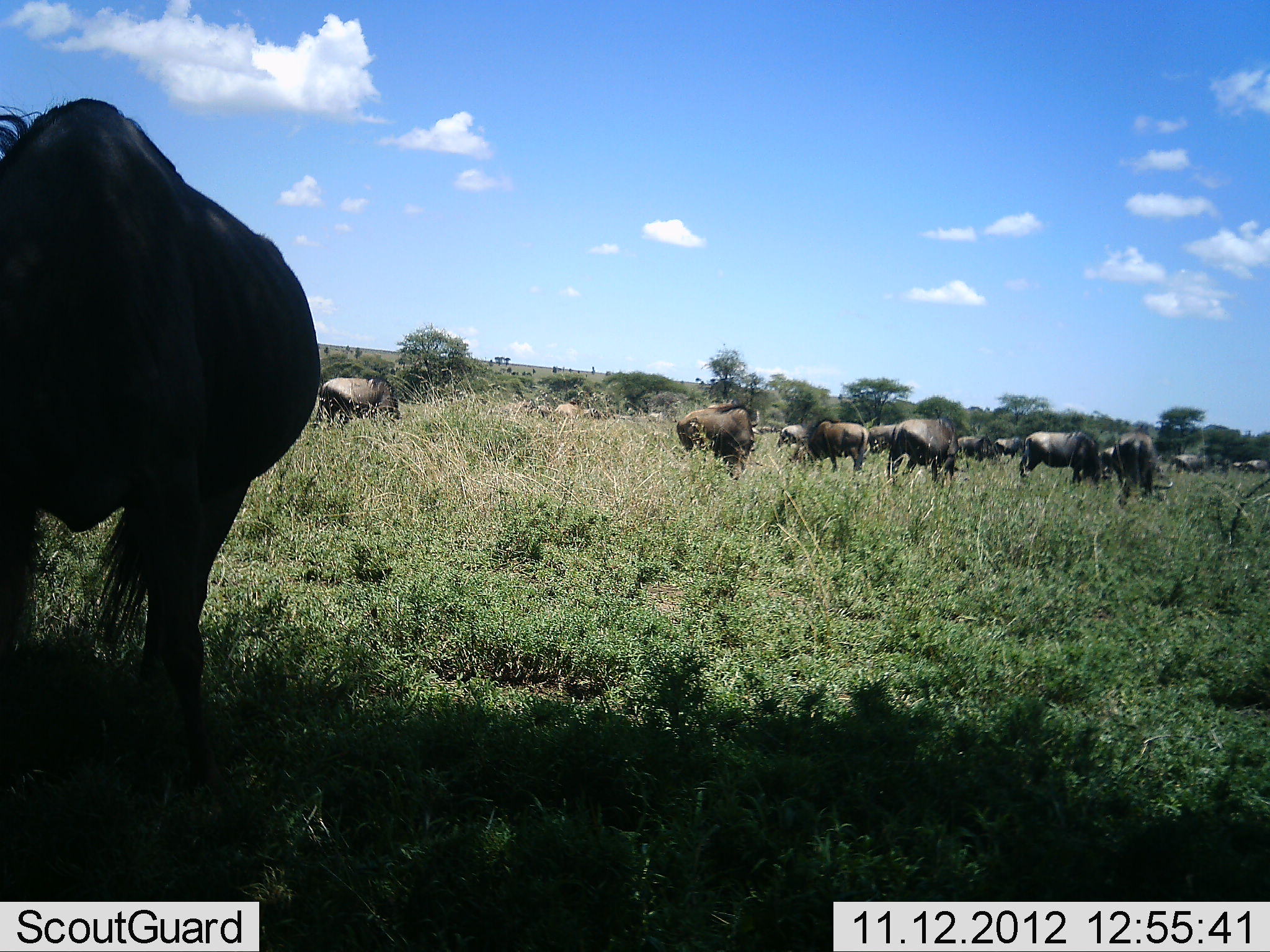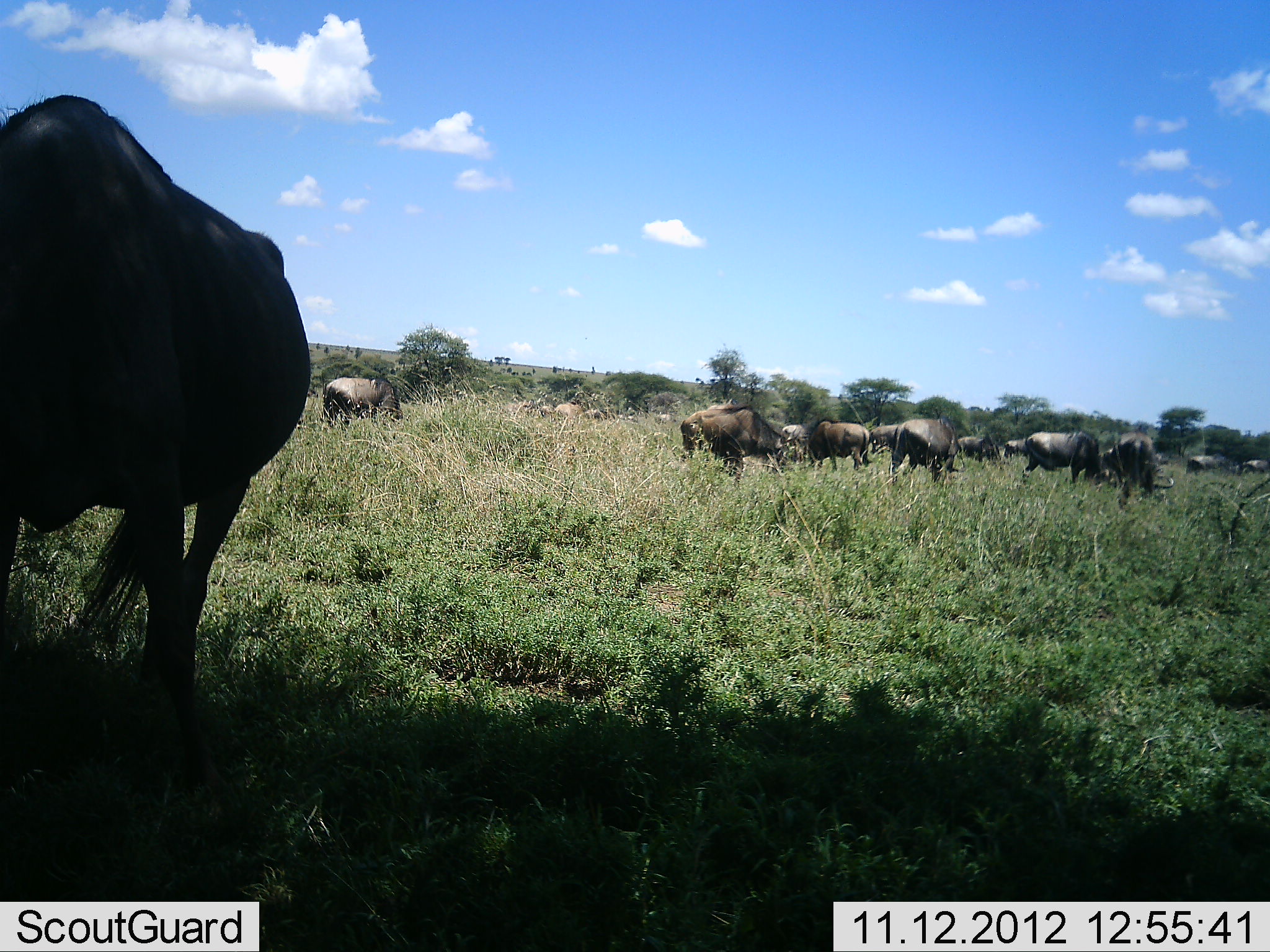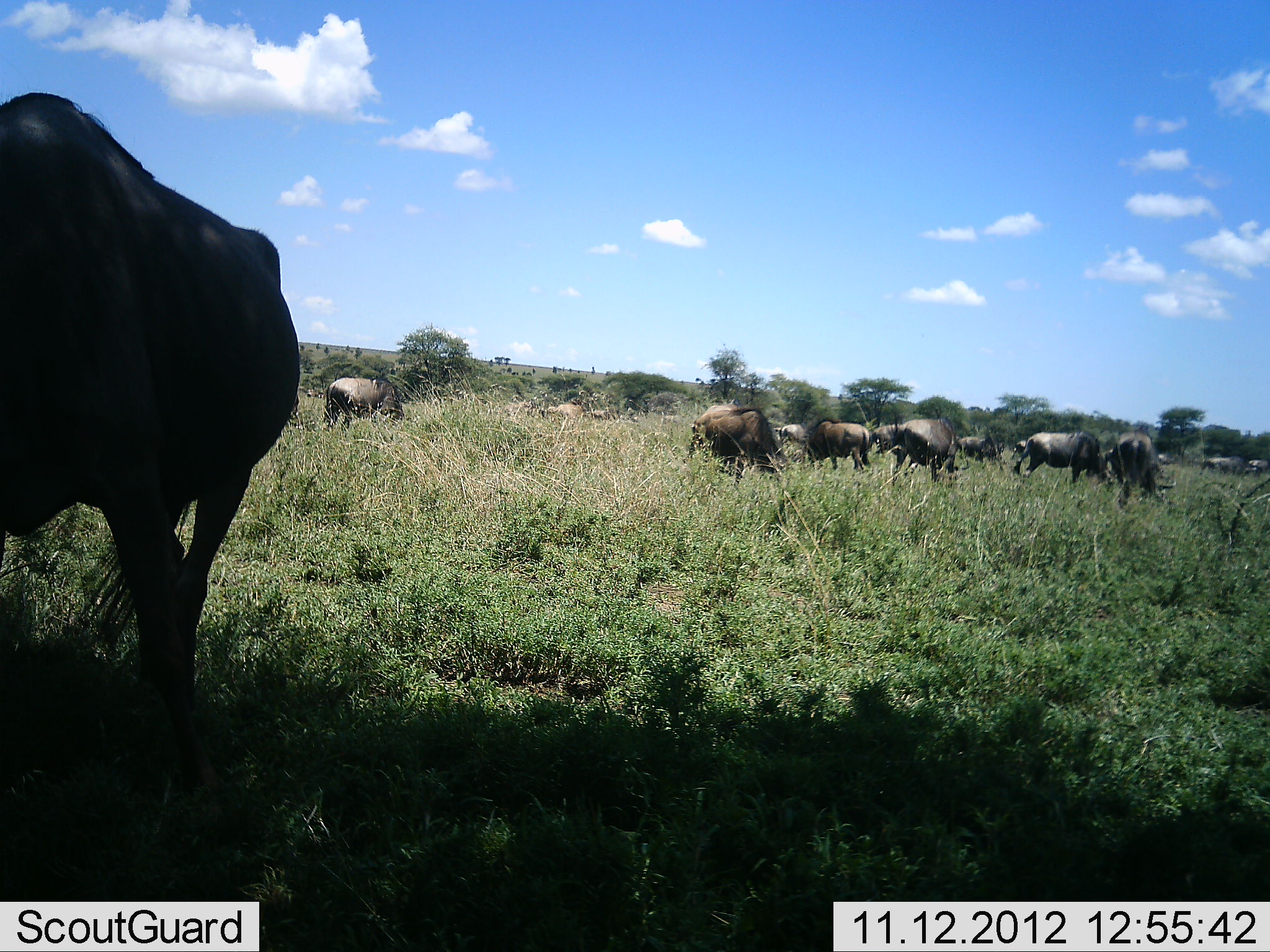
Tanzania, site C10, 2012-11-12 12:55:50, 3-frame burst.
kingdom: Animalia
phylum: Chordata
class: Mammalia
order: Artiodactyla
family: Bovidae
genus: Connochaetes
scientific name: Connochaetes taurinus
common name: blue wildebeest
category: wildebeest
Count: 11-50.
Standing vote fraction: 50%.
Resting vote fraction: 10%.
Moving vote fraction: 30%.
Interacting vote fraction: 0%.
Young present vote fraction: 10%.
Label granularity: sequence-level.